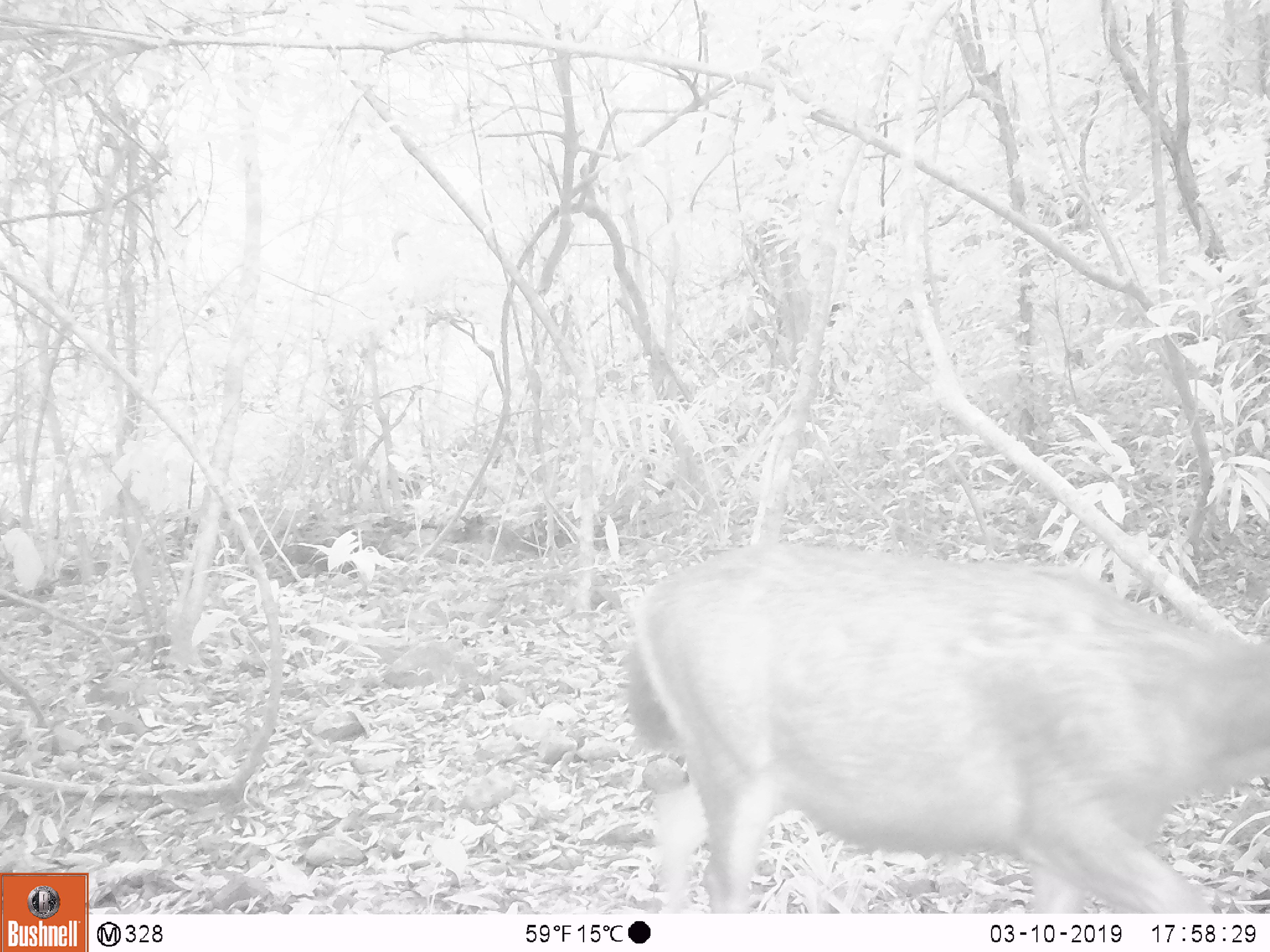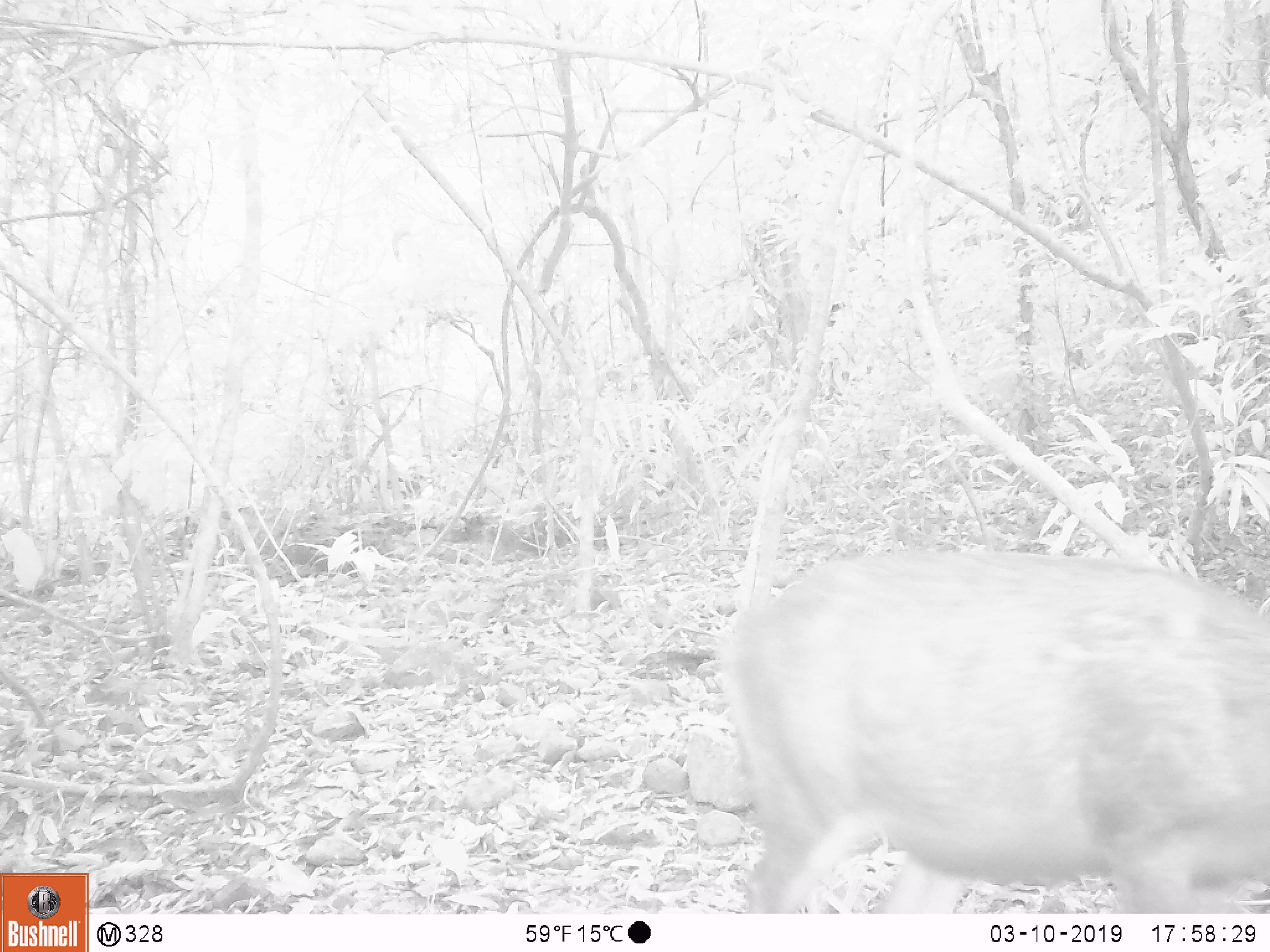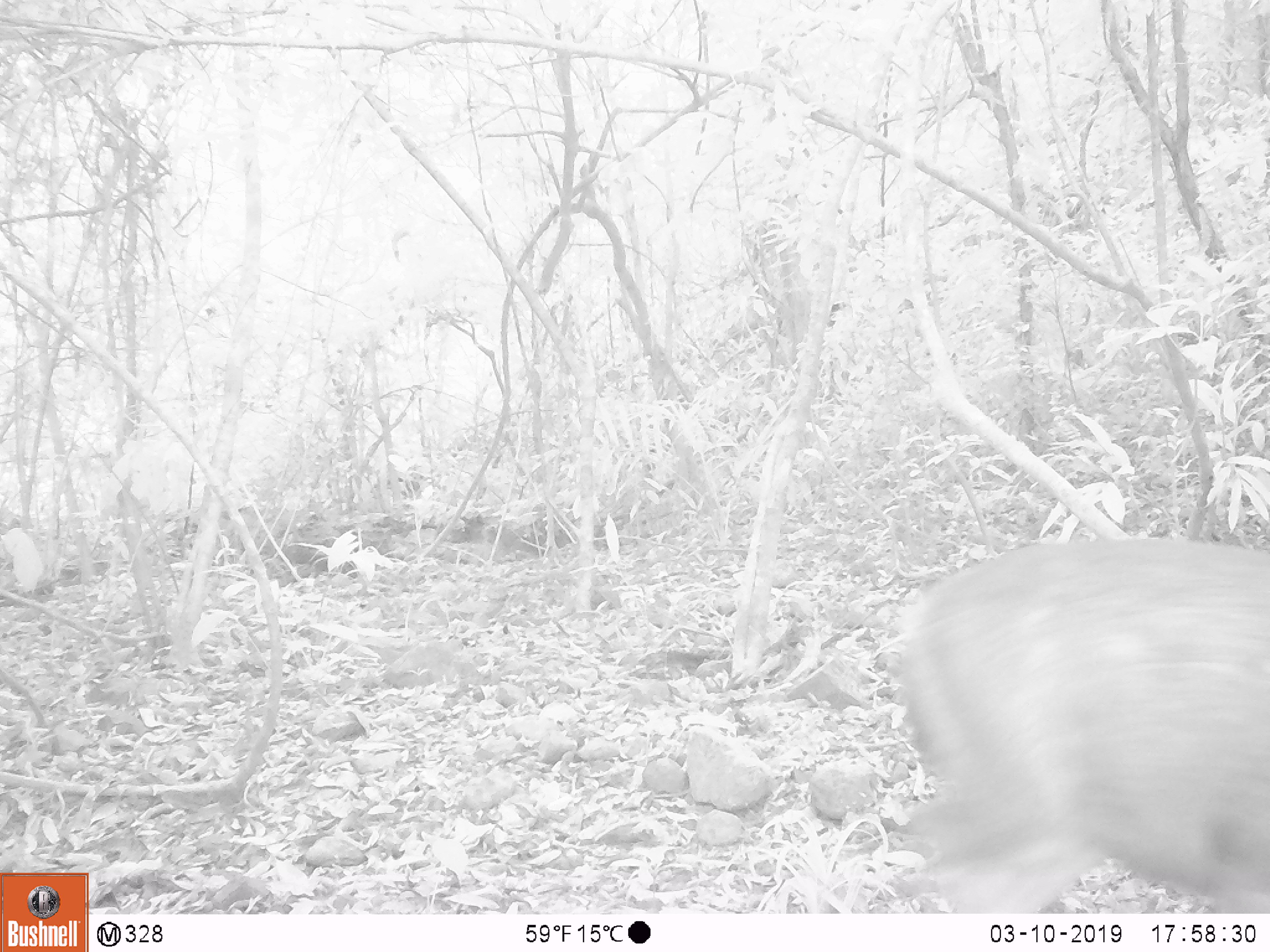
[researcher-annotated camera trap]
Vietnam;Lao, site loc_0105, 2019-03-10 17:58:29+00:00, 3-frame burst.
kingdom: Animalia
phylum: Chordata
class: Mammalia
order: Artiodactyla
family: Cervidae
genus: Rusa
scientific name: Rusa unicolor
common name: sambar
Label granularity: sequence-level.